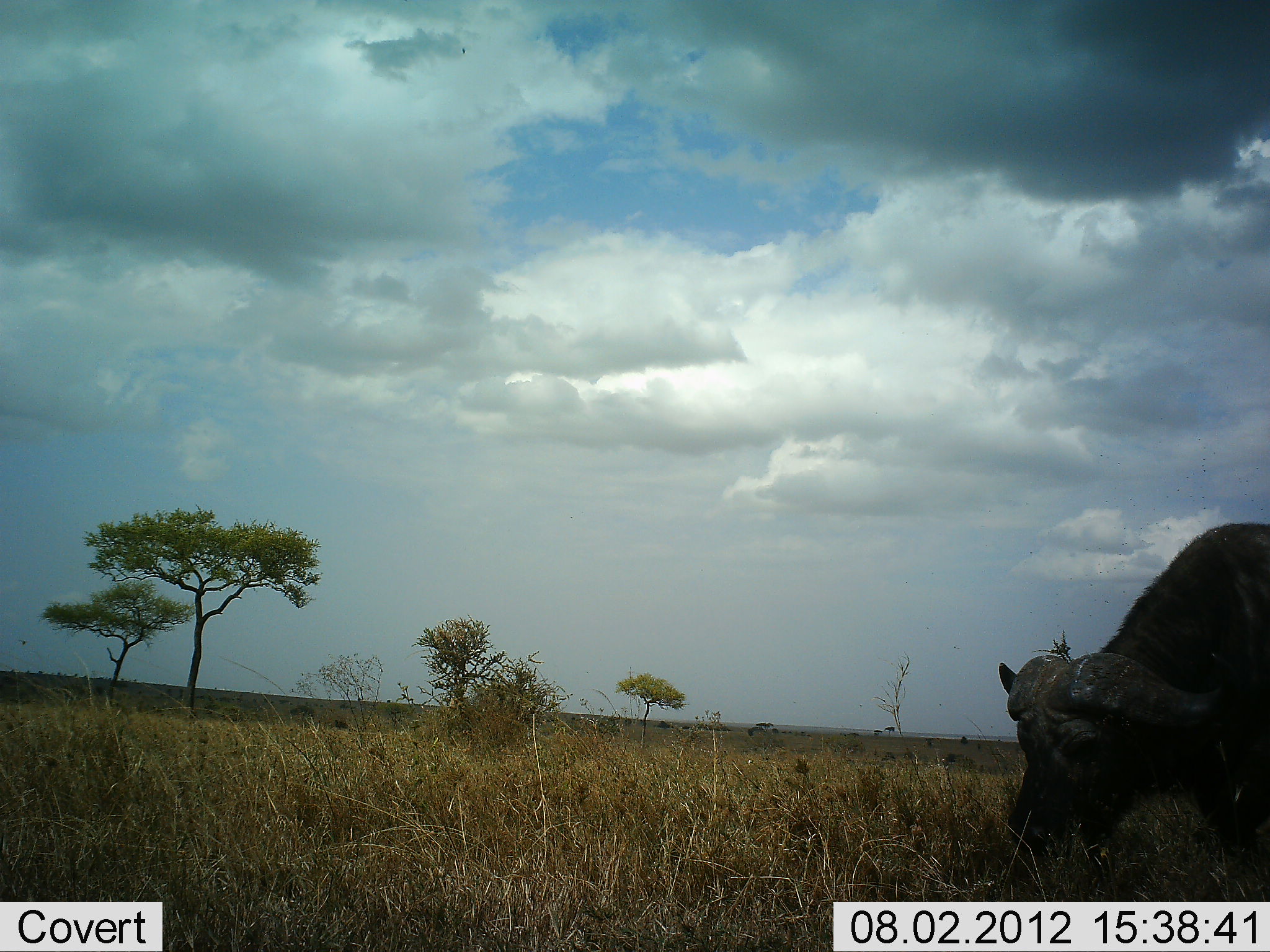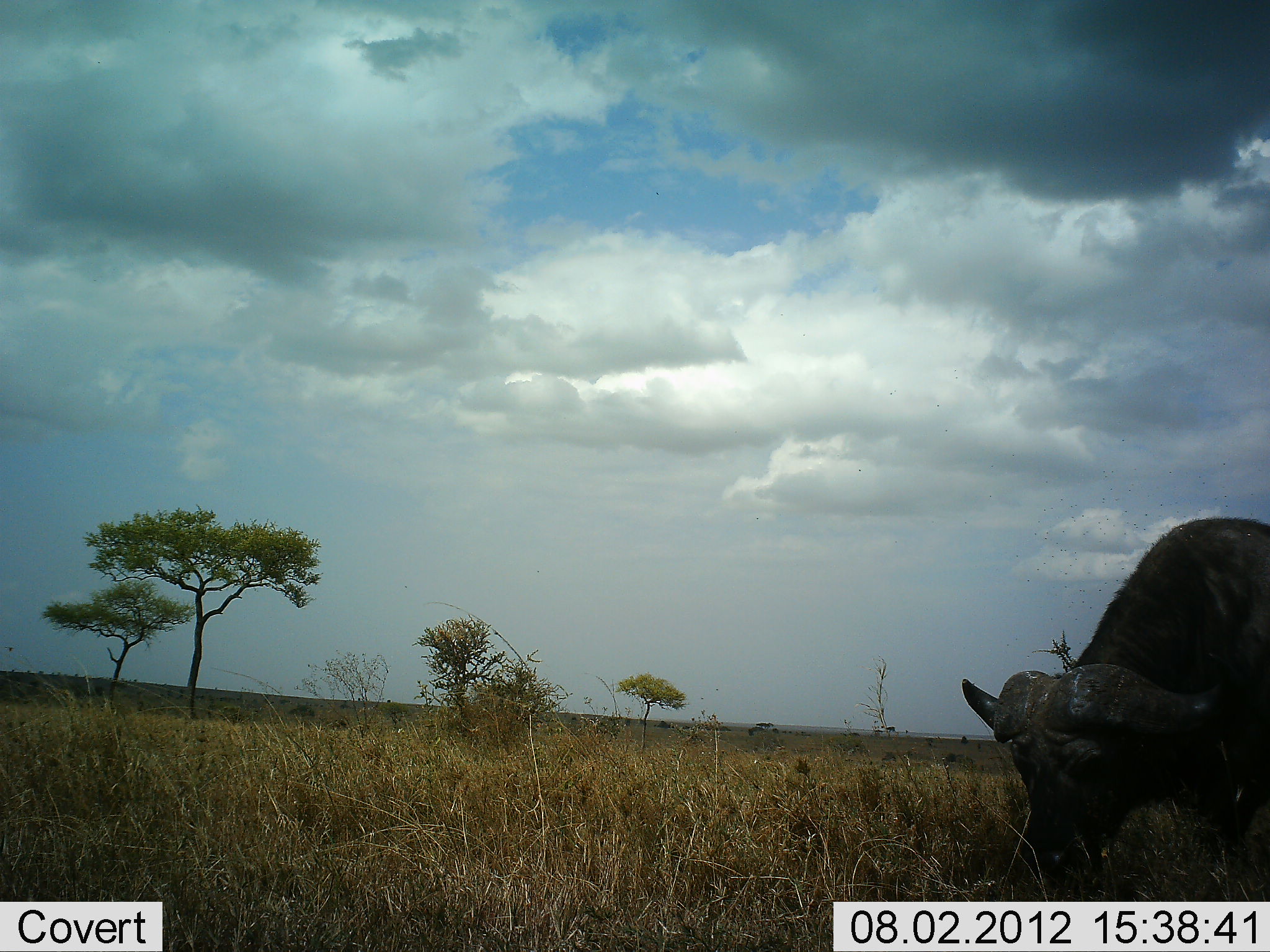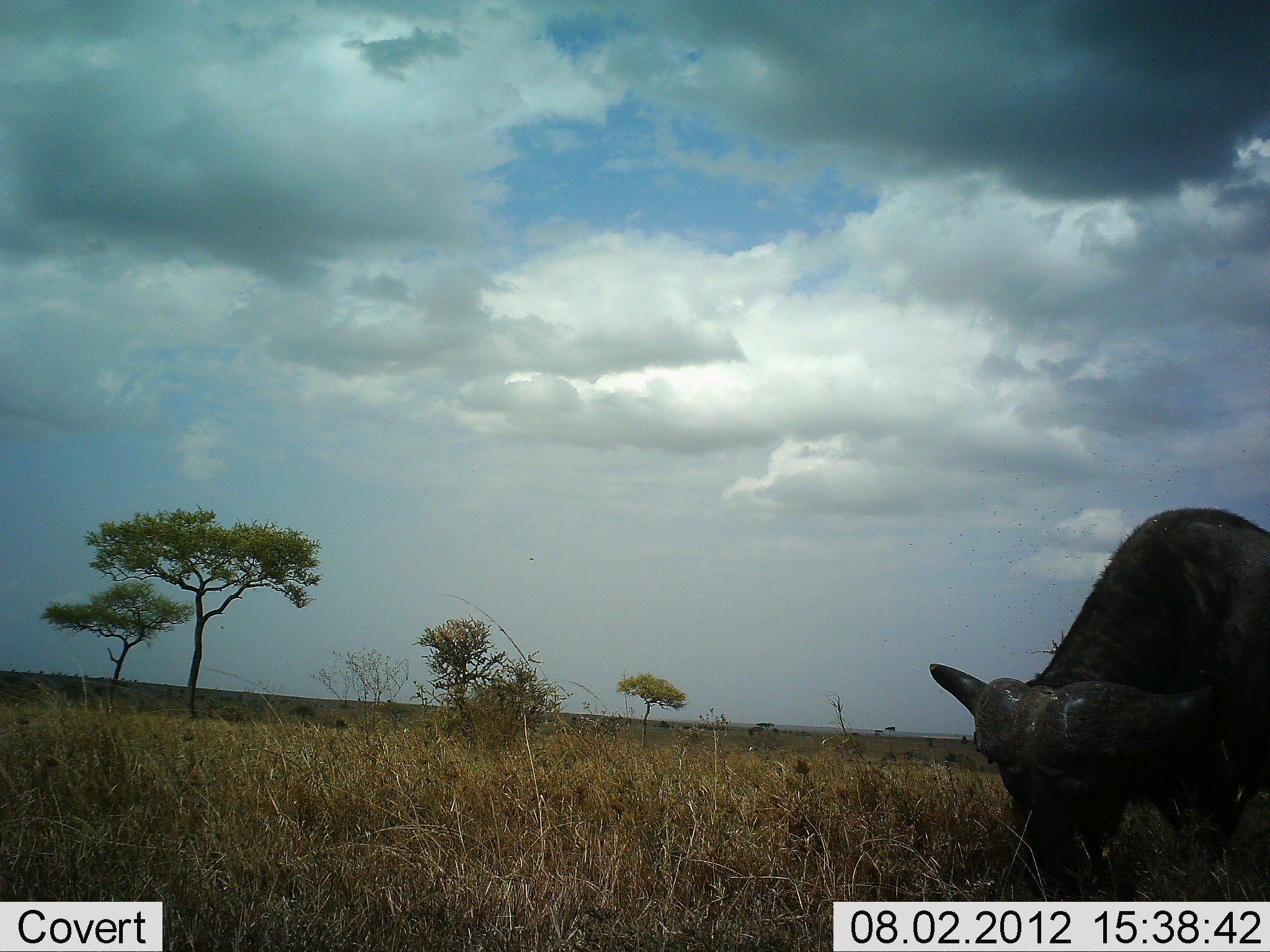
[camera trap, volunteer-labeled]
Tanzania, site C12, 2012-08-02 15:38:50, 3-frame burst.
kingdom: Animalia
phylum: Chordata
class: Mammalia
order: Artiodactyla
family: Bovidae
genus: Syncerus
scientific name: Syncerus caffer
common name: cape buffalo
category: buffalo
Buffalo (cape buffalo) (Syncerus caffer), count 1. Behavior (volunteer vote fractions): standing 20%, resting 0%, moving 0%, interacting 0%. Young present (vote fraction): 0%. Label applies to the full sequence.